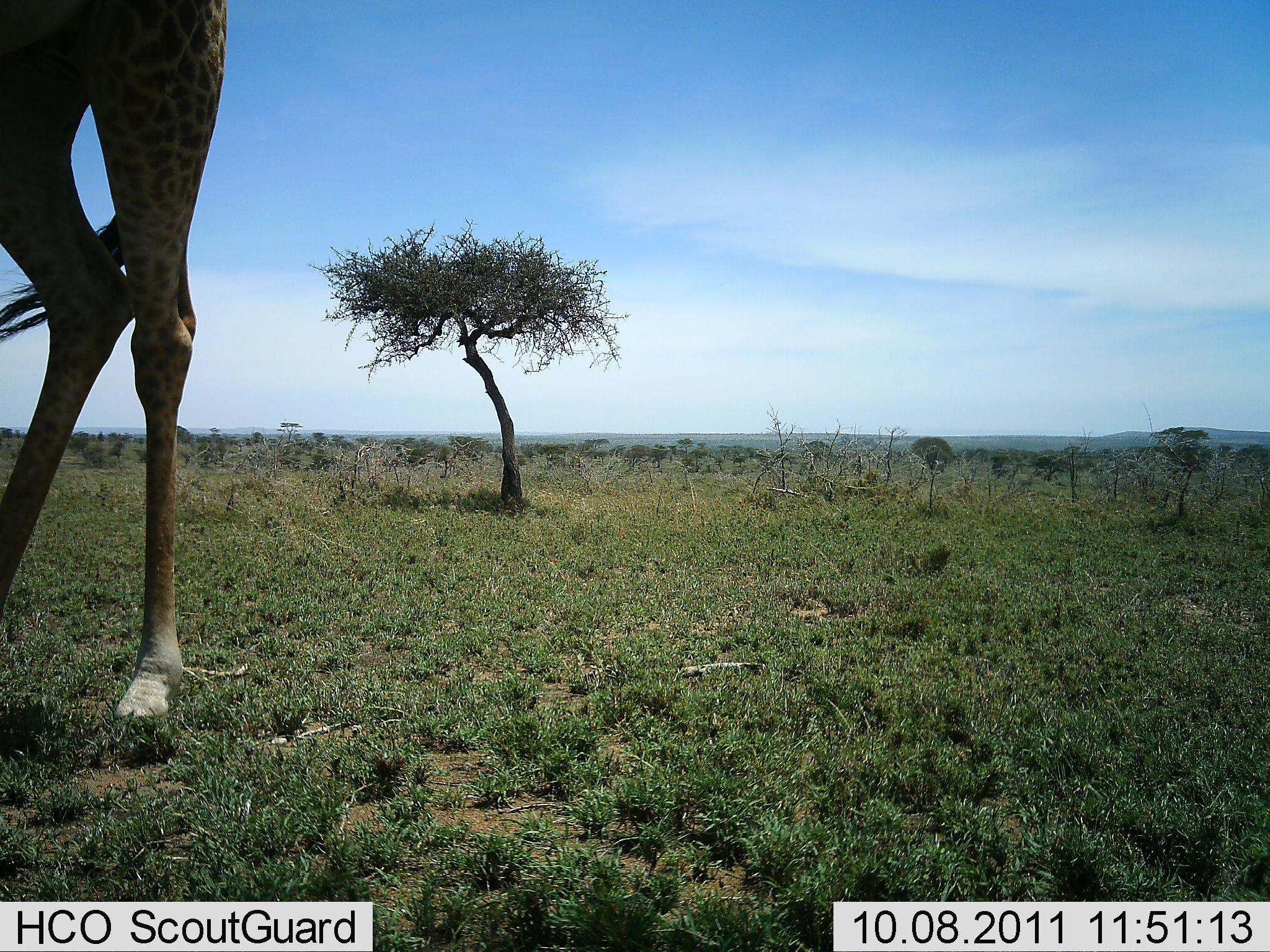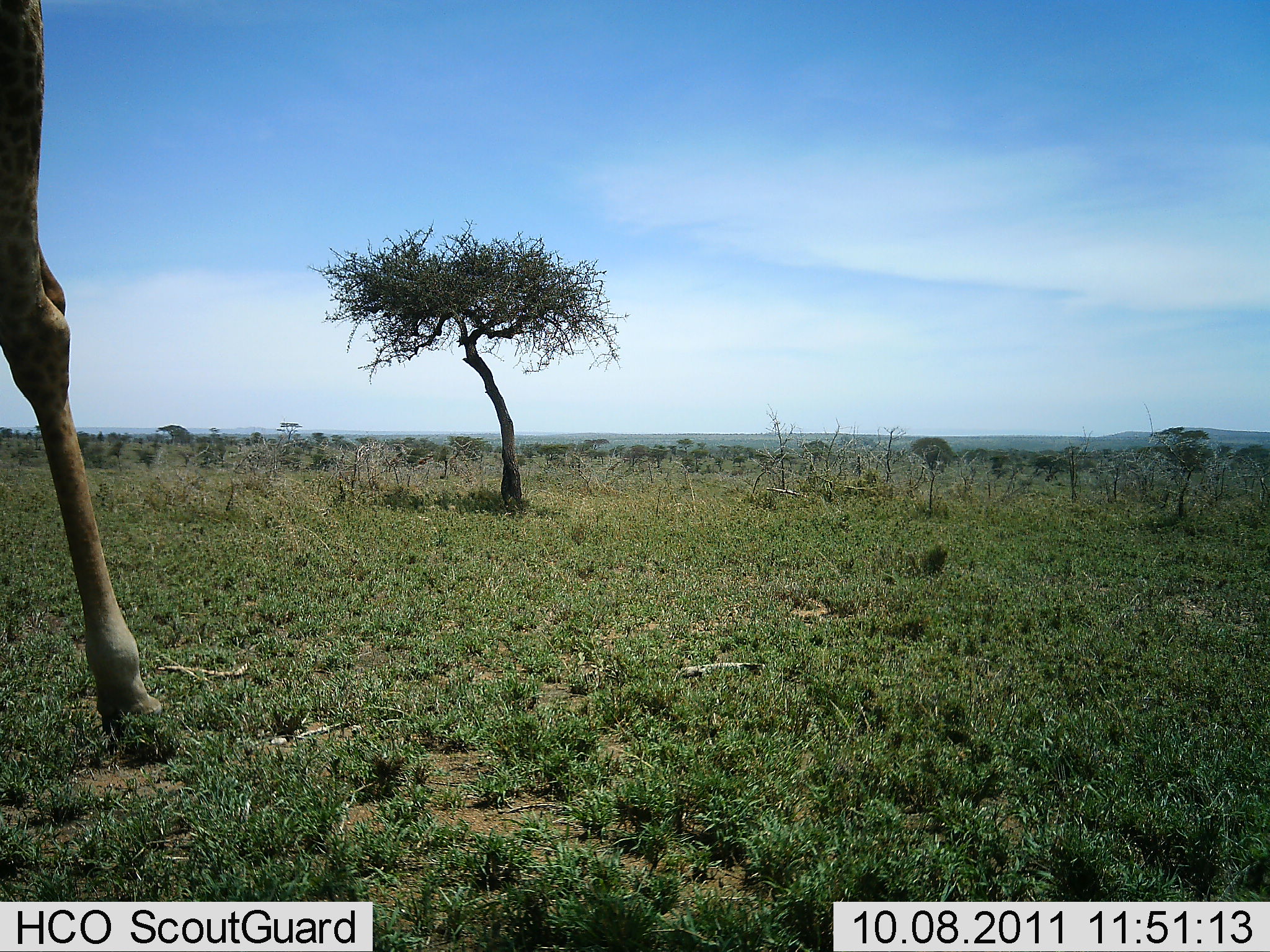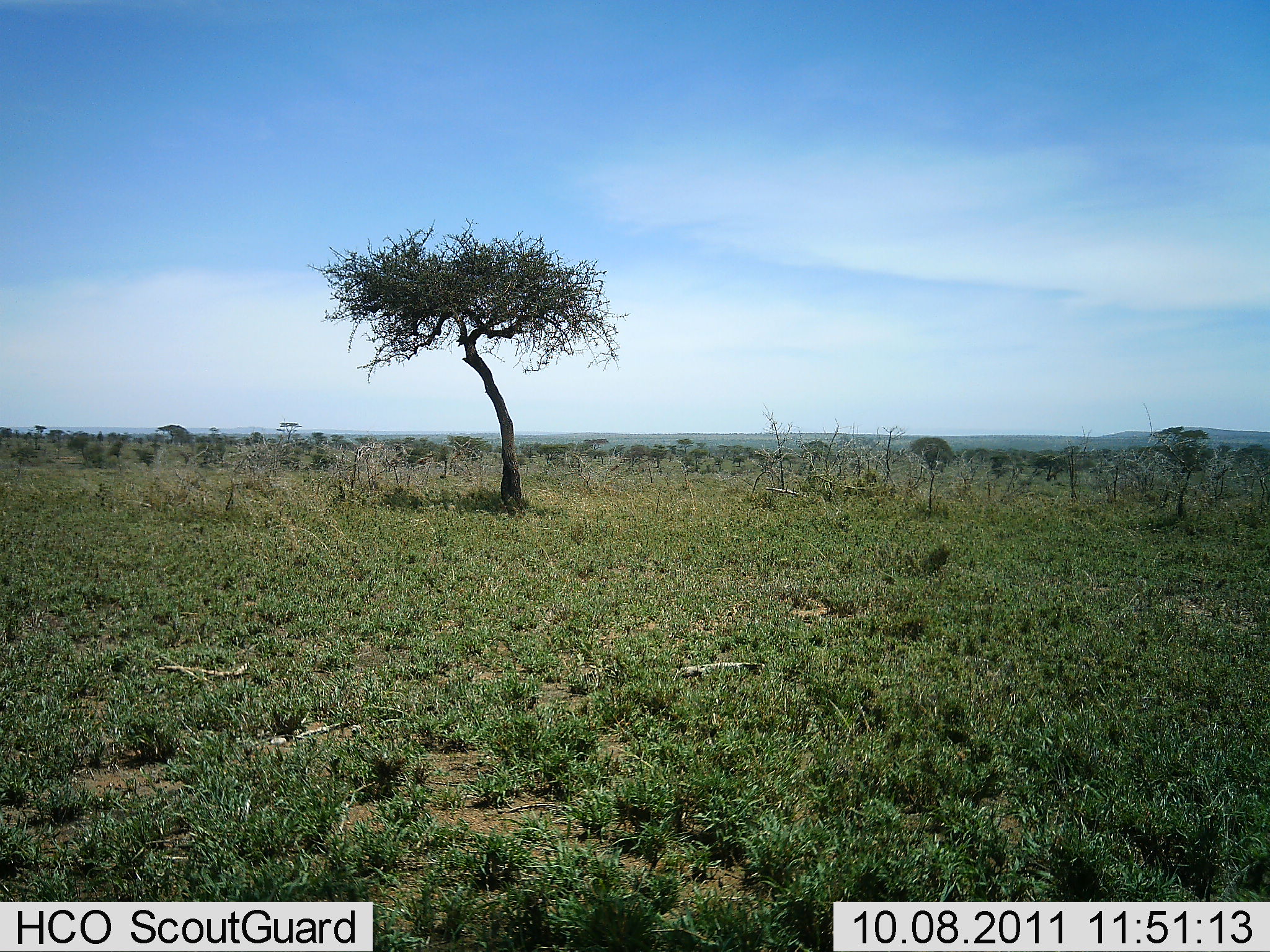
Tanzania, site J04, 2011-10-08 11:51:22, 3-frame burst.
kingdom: Animalia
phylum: Chordata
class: Mammalia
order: Artiodactyla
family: Giraffidae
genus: Giraffa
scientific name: Giraffa camelopardalis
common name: giraffe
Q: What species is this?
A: Giraffe (Giraffa camelopardalis).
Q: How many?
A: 1.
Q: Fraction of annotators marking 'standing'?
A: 23%.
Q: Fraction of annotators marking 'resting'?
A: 0%.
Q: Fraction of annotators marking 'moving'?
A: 77%.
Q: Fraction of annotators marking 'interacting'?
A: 0%.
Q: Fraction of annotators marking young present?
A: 0%.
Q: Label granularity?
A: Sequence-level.